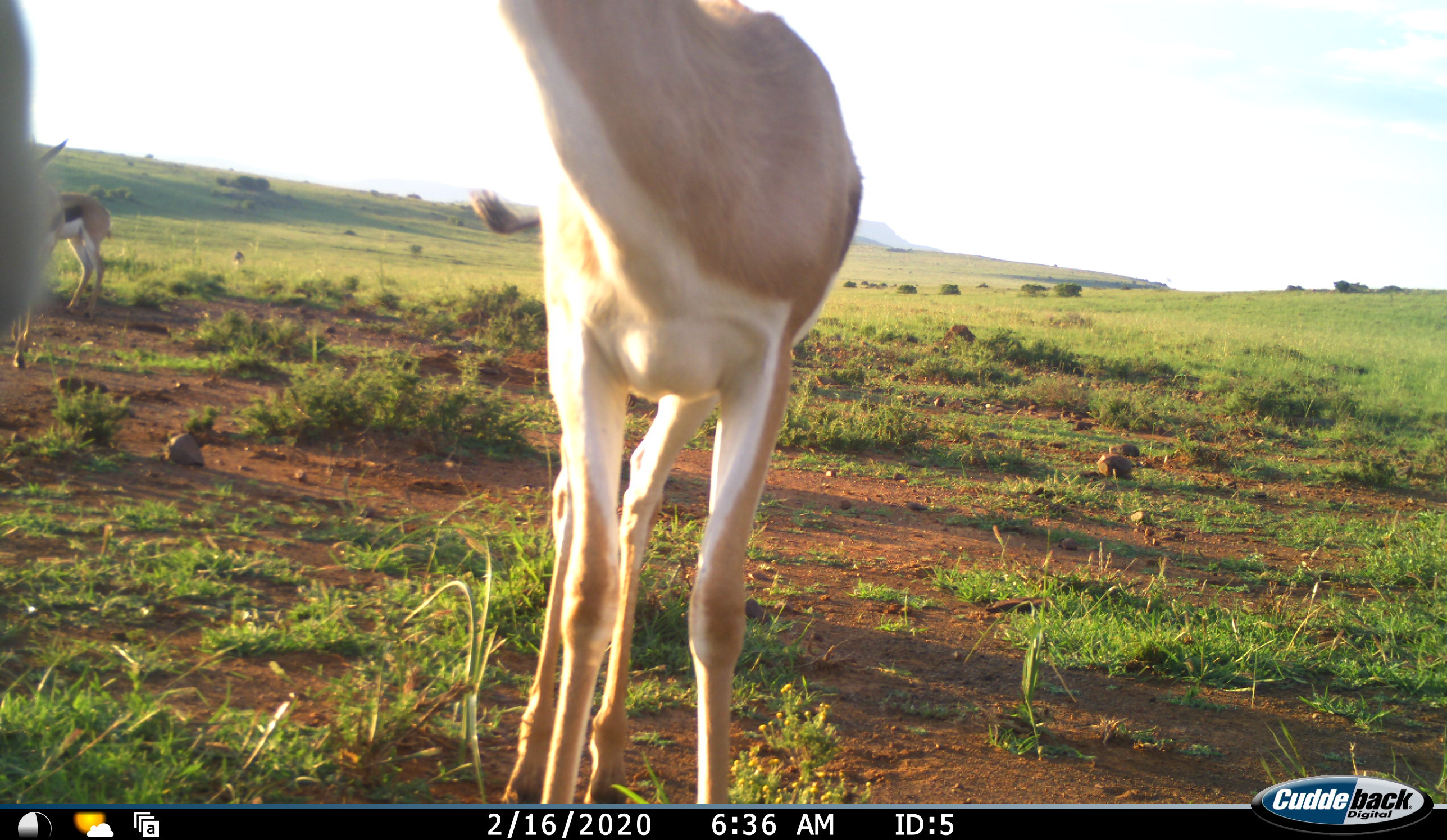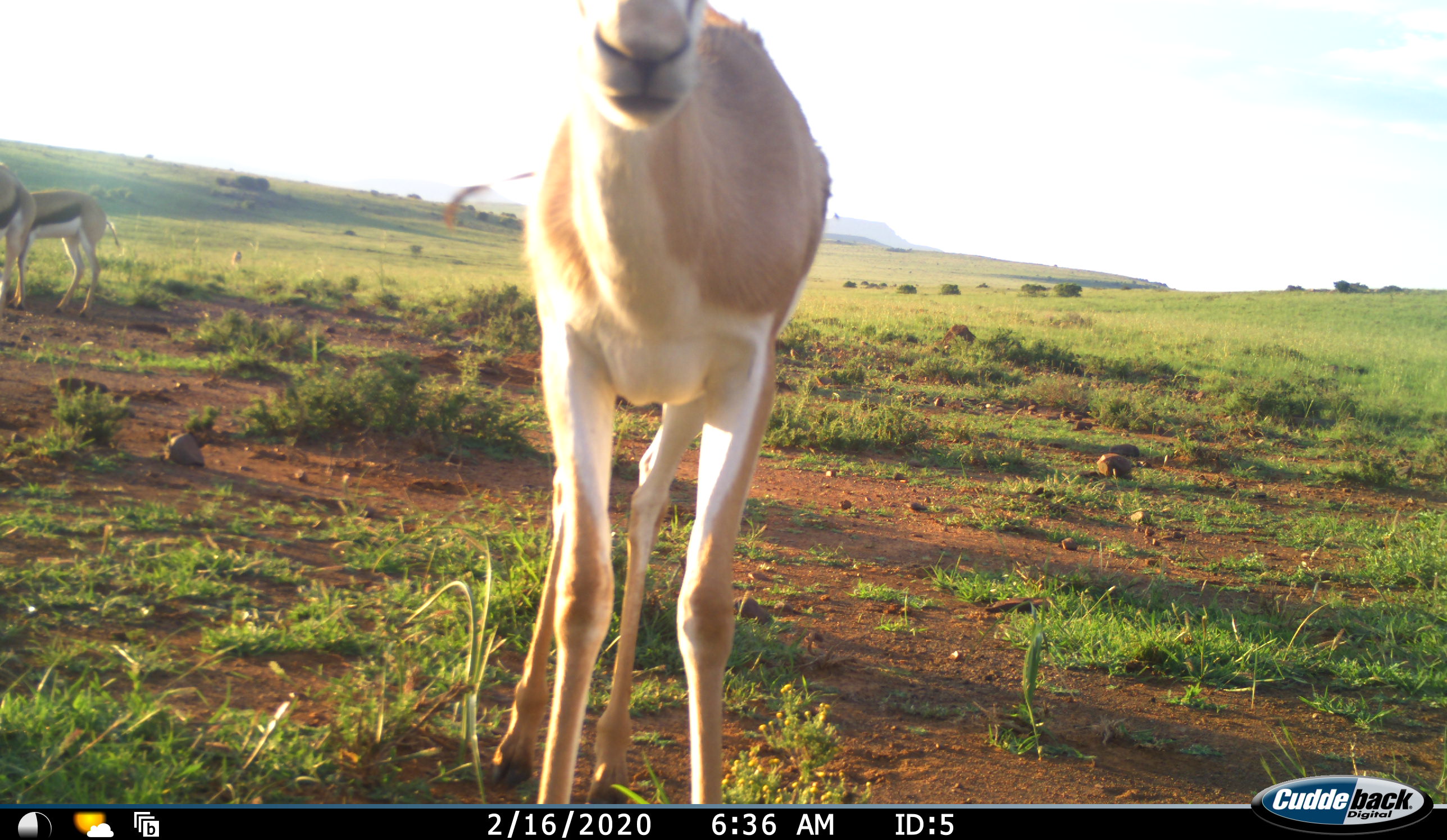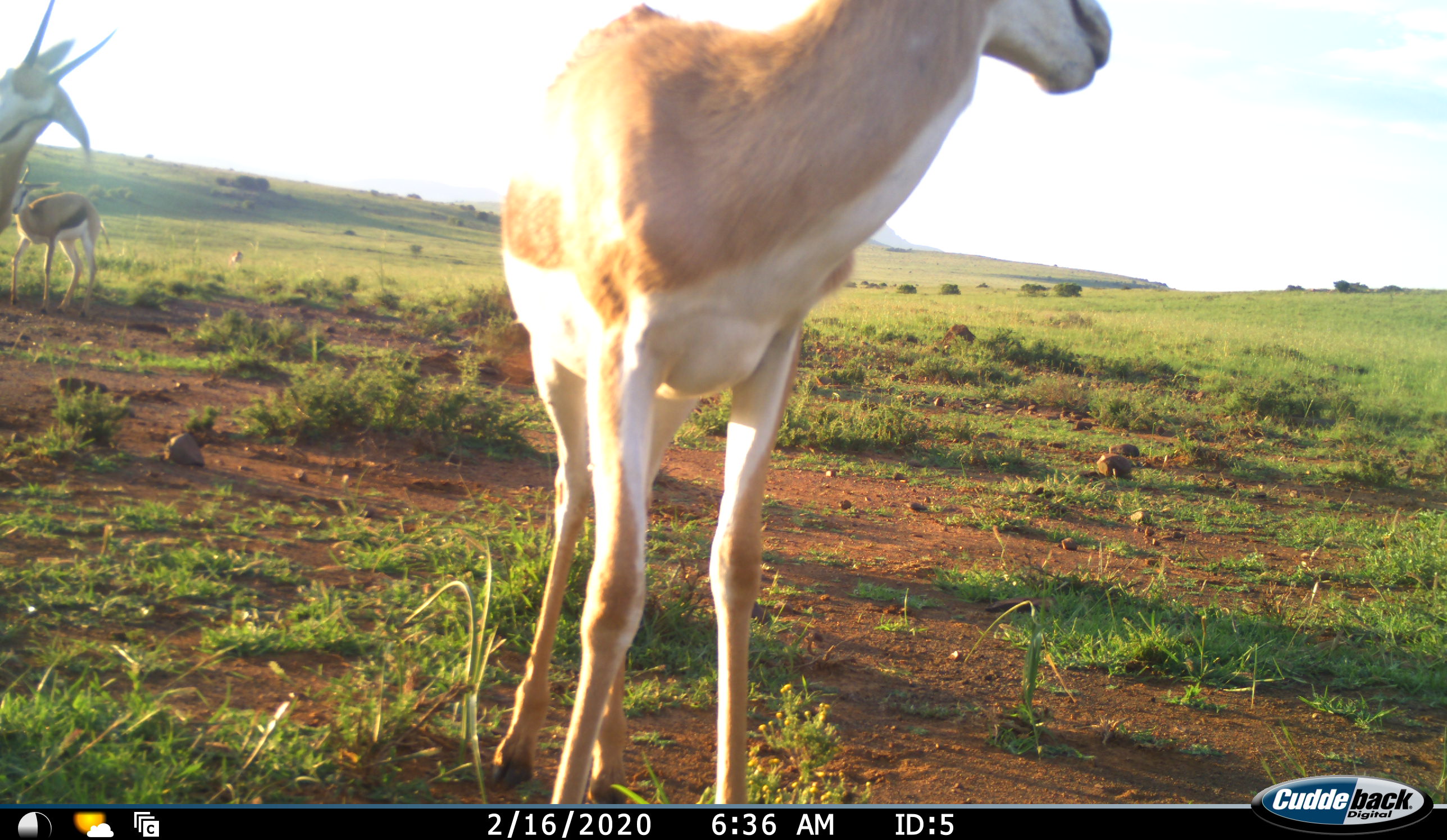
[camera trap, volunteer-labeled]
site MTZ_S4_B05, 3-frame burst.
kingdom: Animalia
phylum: Chordata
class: Mammalia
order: Artiodactyla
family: Bovidae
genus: Antidorcas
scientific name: Antidorcas marsupialis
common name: springbok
Springbok (Antidorcas marsupialis), count 4. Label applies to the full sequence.